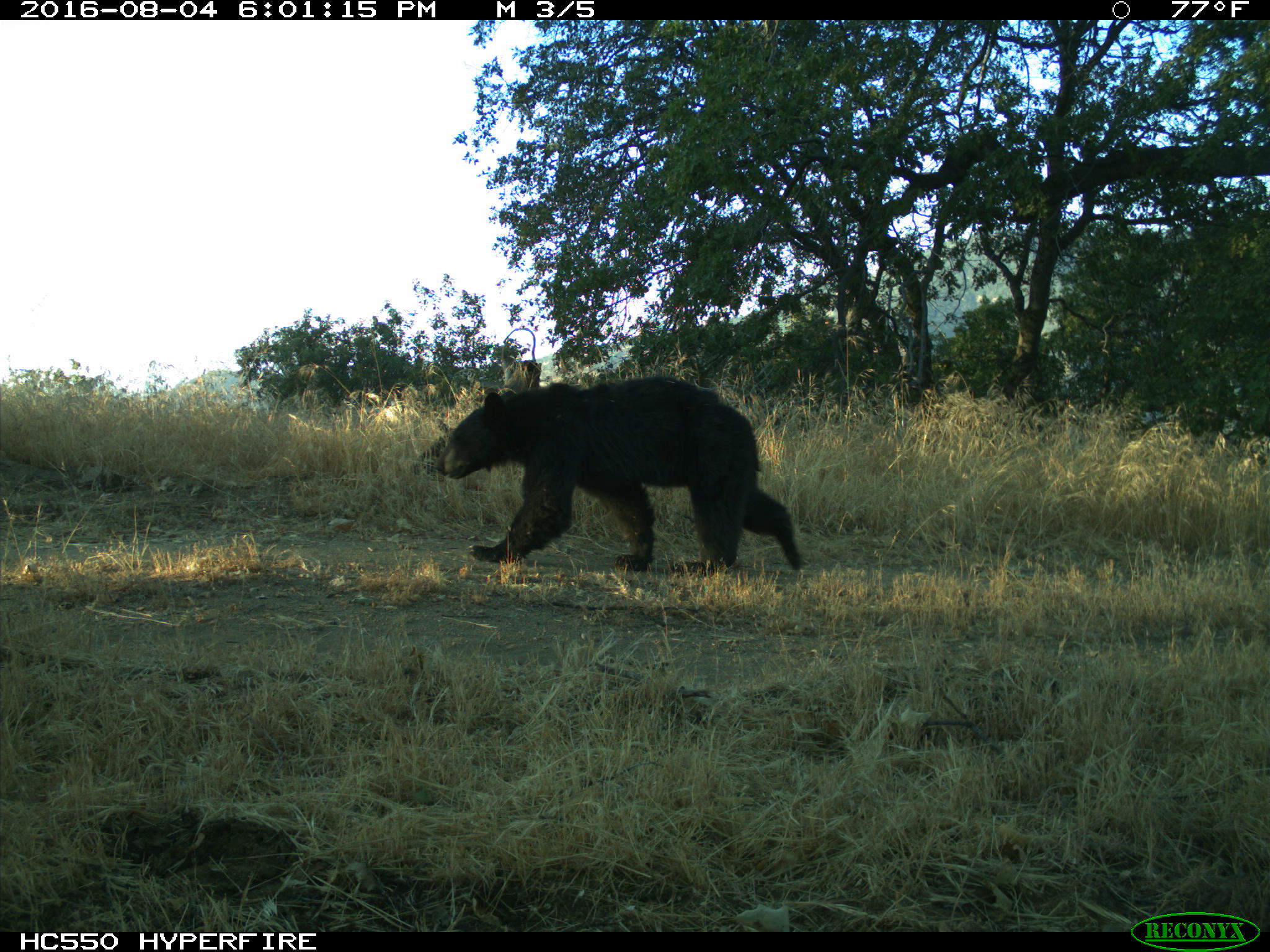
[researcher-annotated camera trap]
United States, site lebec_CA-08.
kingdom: Animalia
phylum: Chordata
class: Mammalia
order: Carnivora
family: Ursidae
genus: Ursus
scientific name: Ursus americanus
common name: american black bear